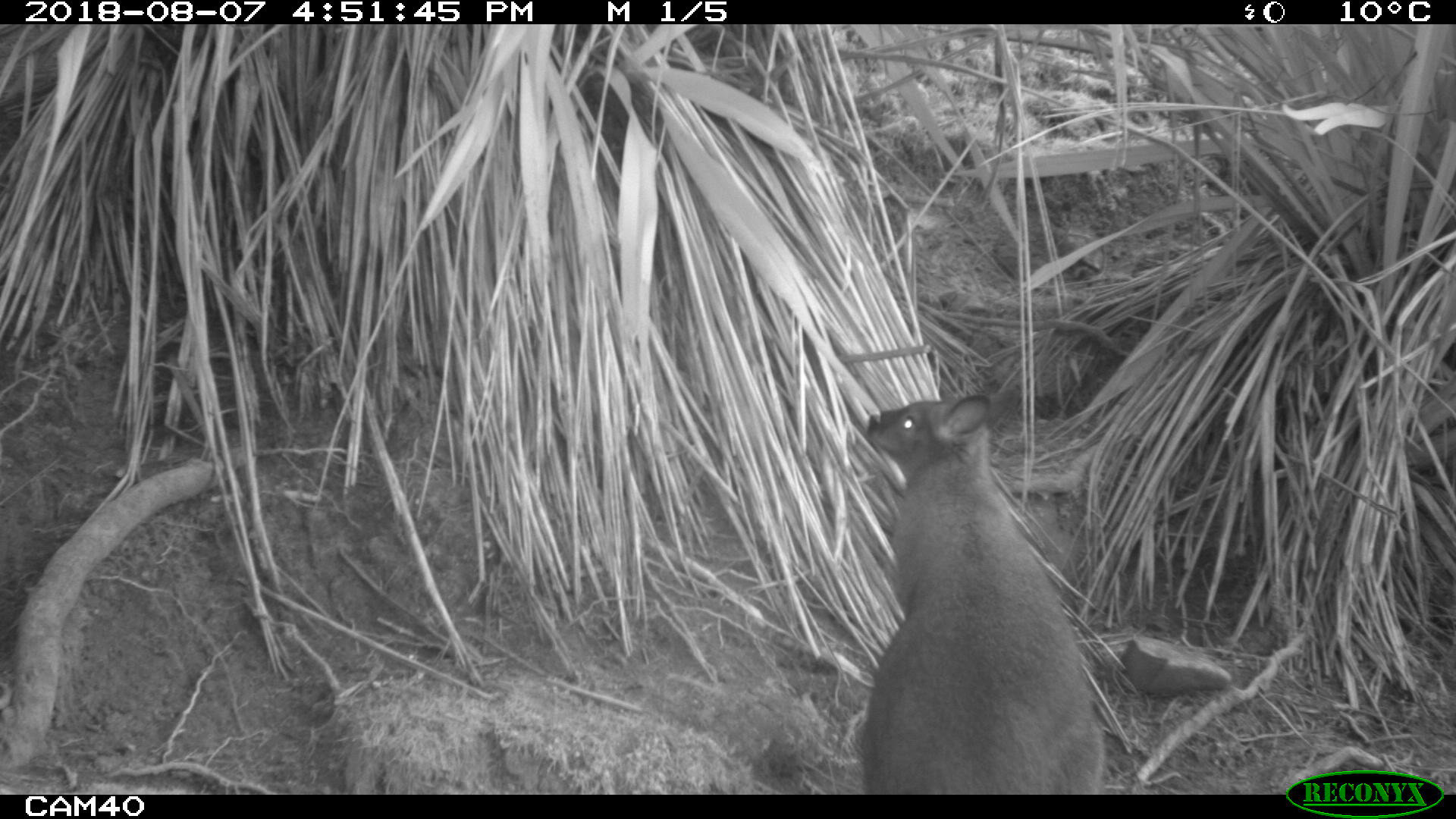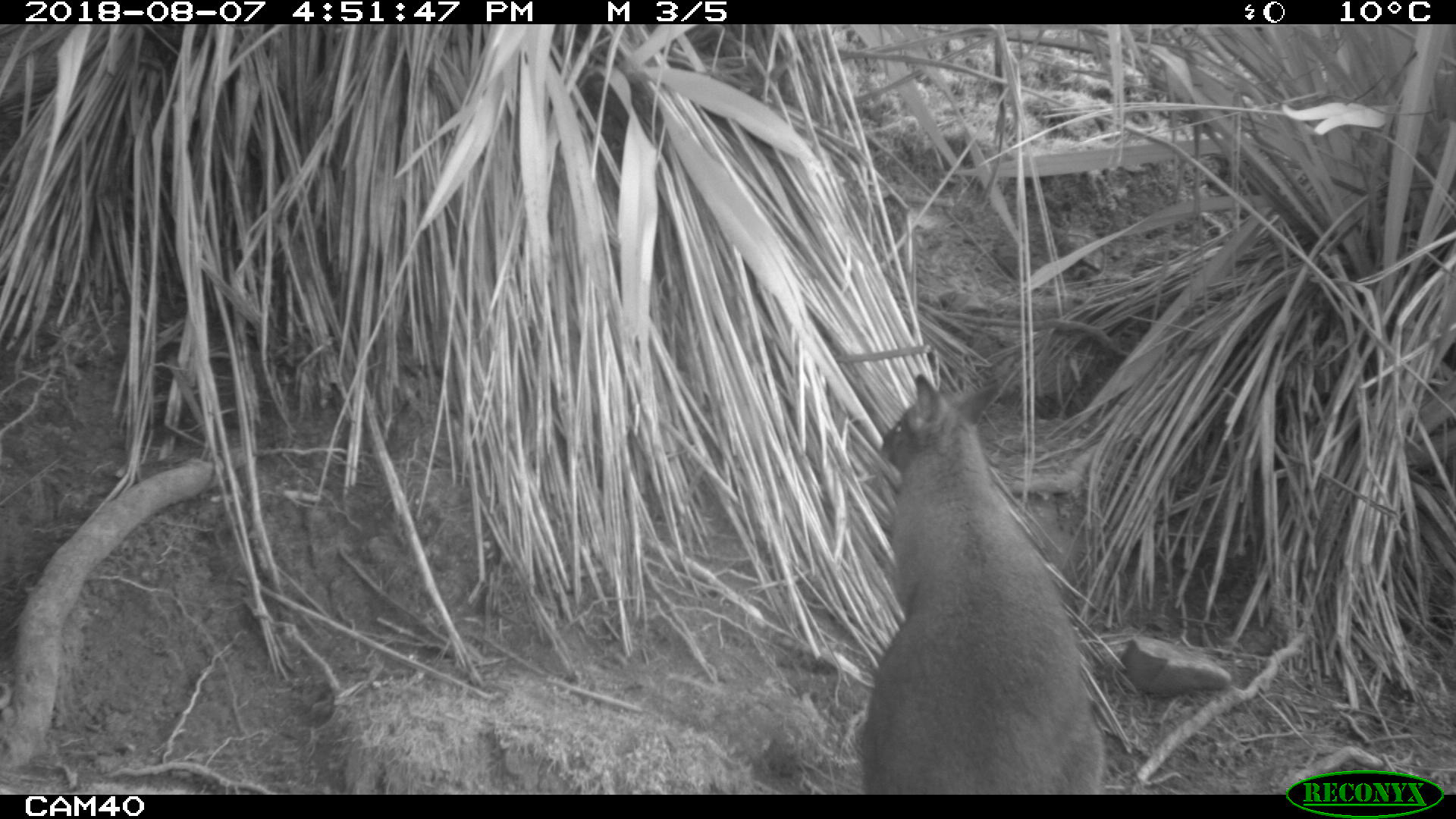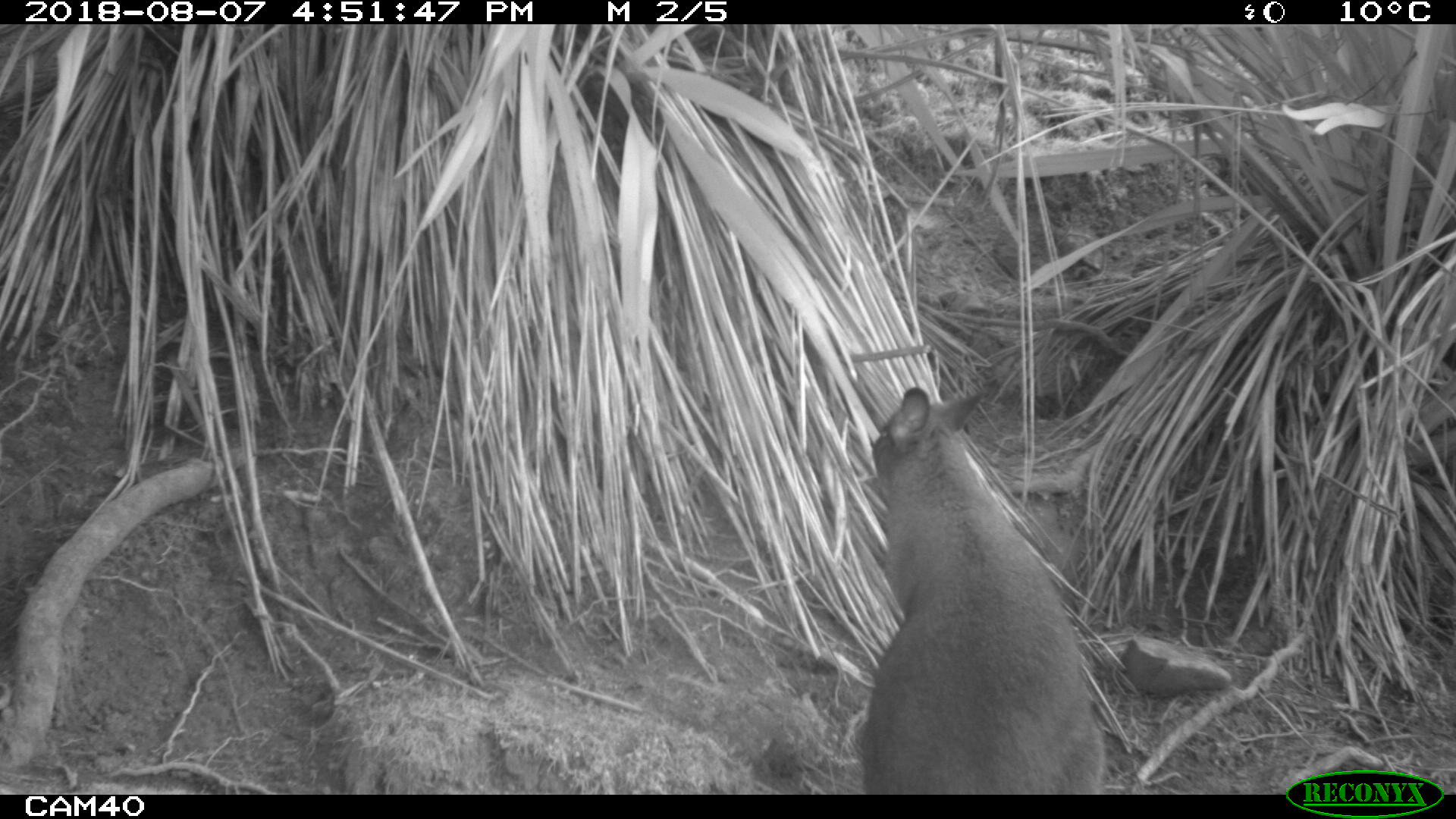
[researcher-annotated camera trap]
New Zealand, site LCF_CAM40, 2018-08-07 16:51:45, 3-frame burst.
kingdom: Animalia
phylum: Chordata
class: Mammalia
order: Diprotodontia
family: Macropodidae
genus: Notamacropus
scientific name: Notamacropus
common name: wallaby